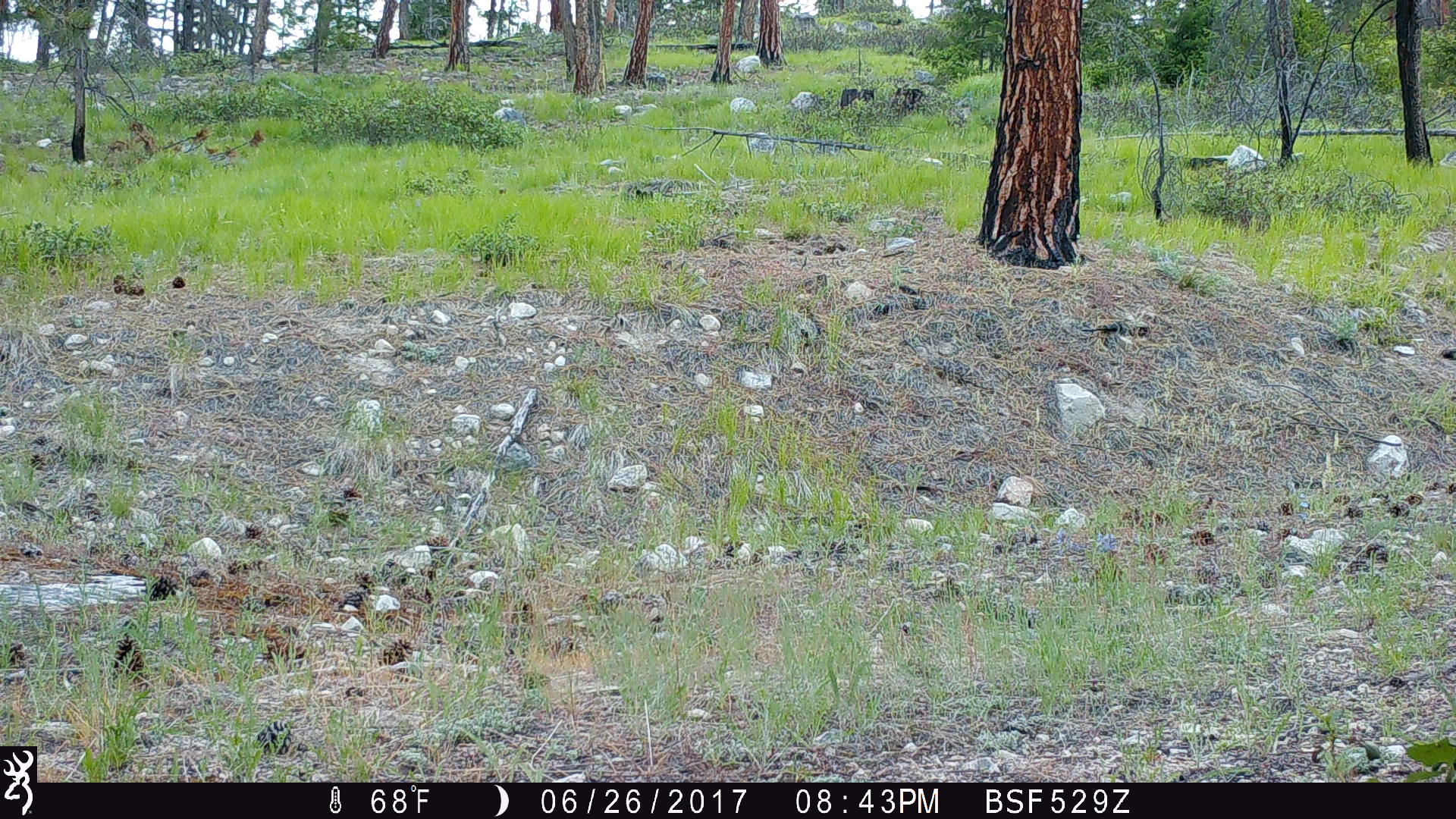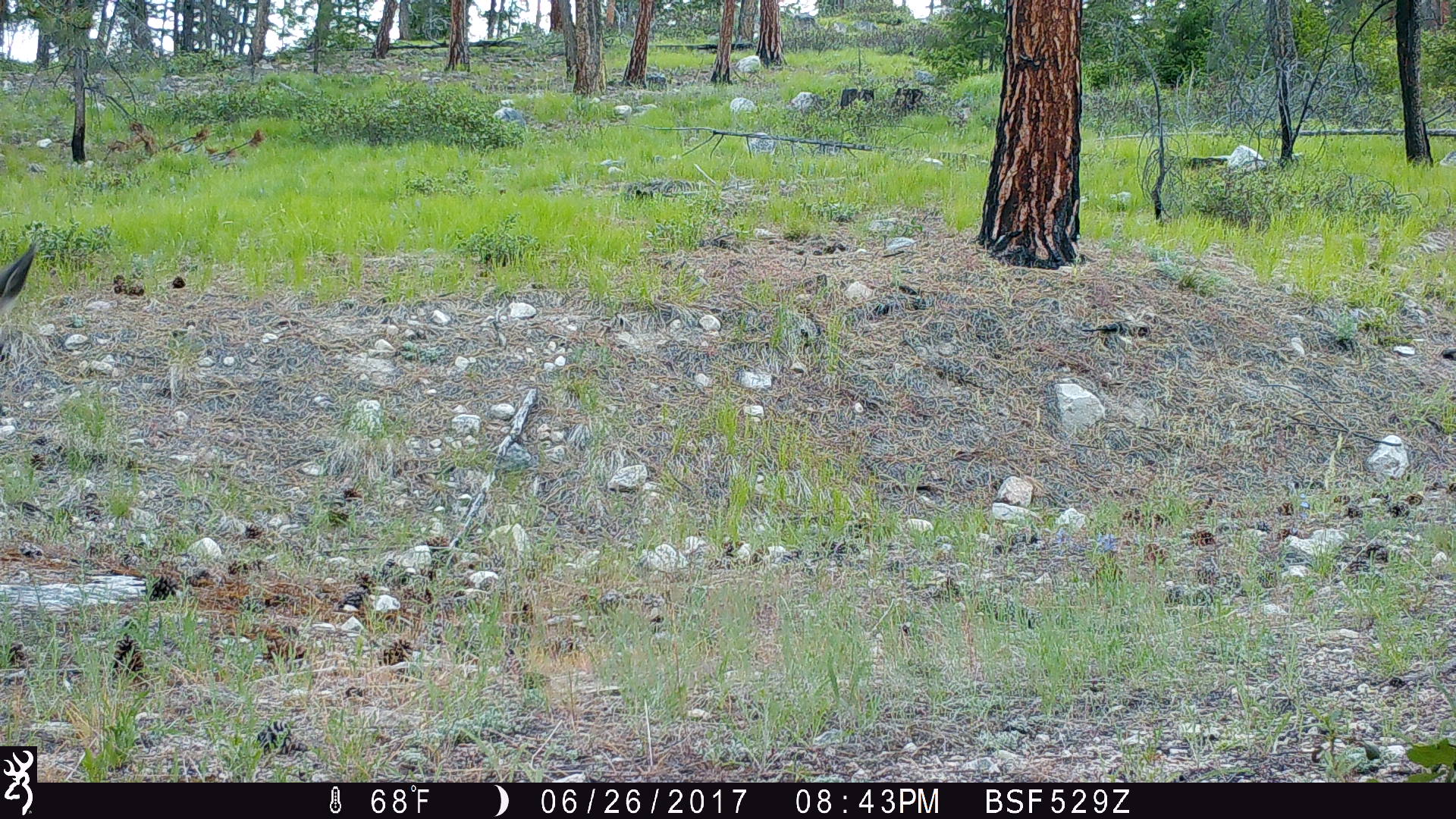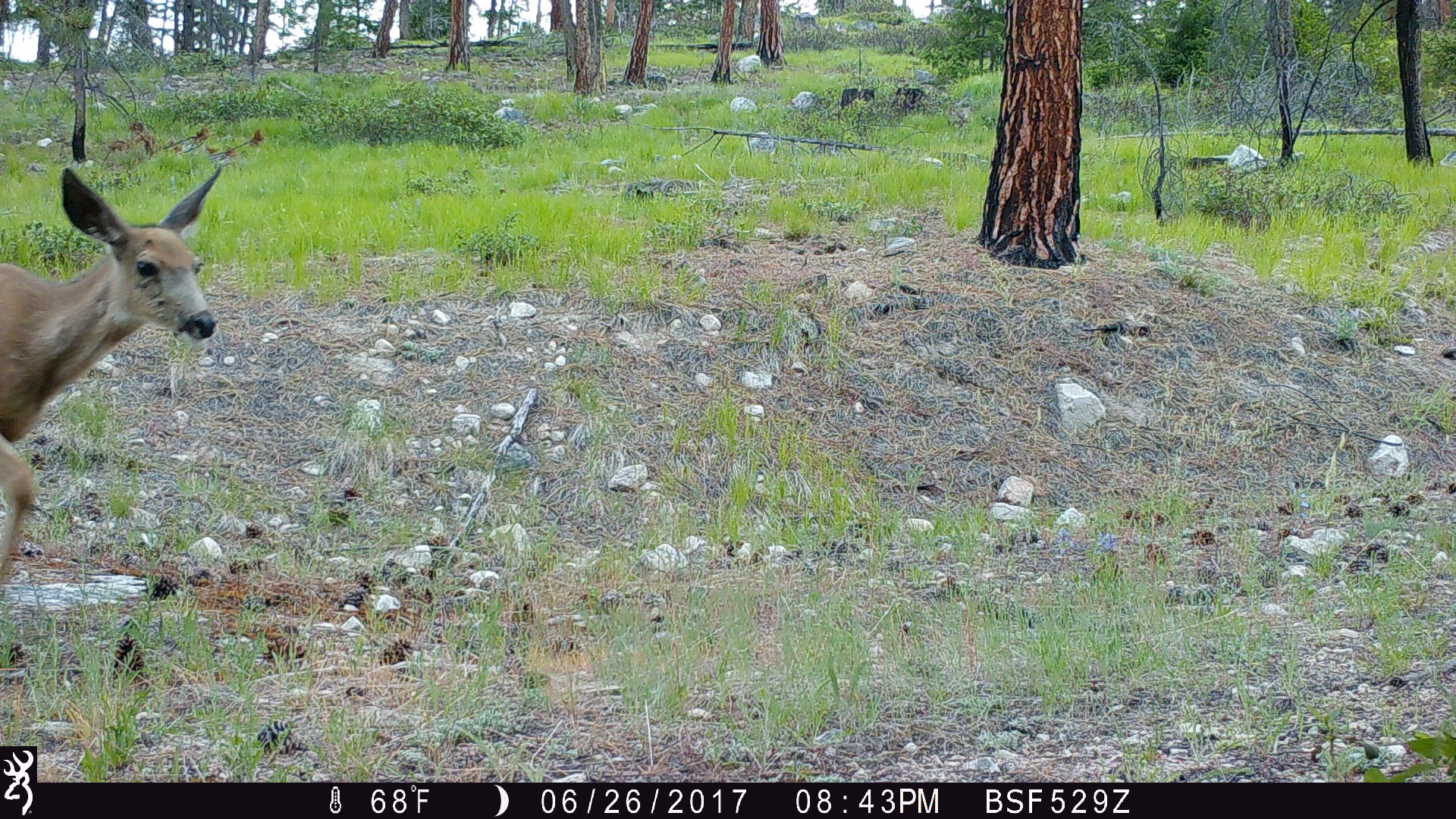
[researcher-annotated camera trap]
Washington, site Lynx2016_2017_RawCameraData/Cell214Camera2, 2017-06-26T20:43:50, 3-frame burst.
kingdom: Animalia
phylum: Chordata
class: Mammalia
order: Artiodactyla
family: Cervidae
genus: Odocoileus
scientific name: Odocoileus hemionus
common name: mule deer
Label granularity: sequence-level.